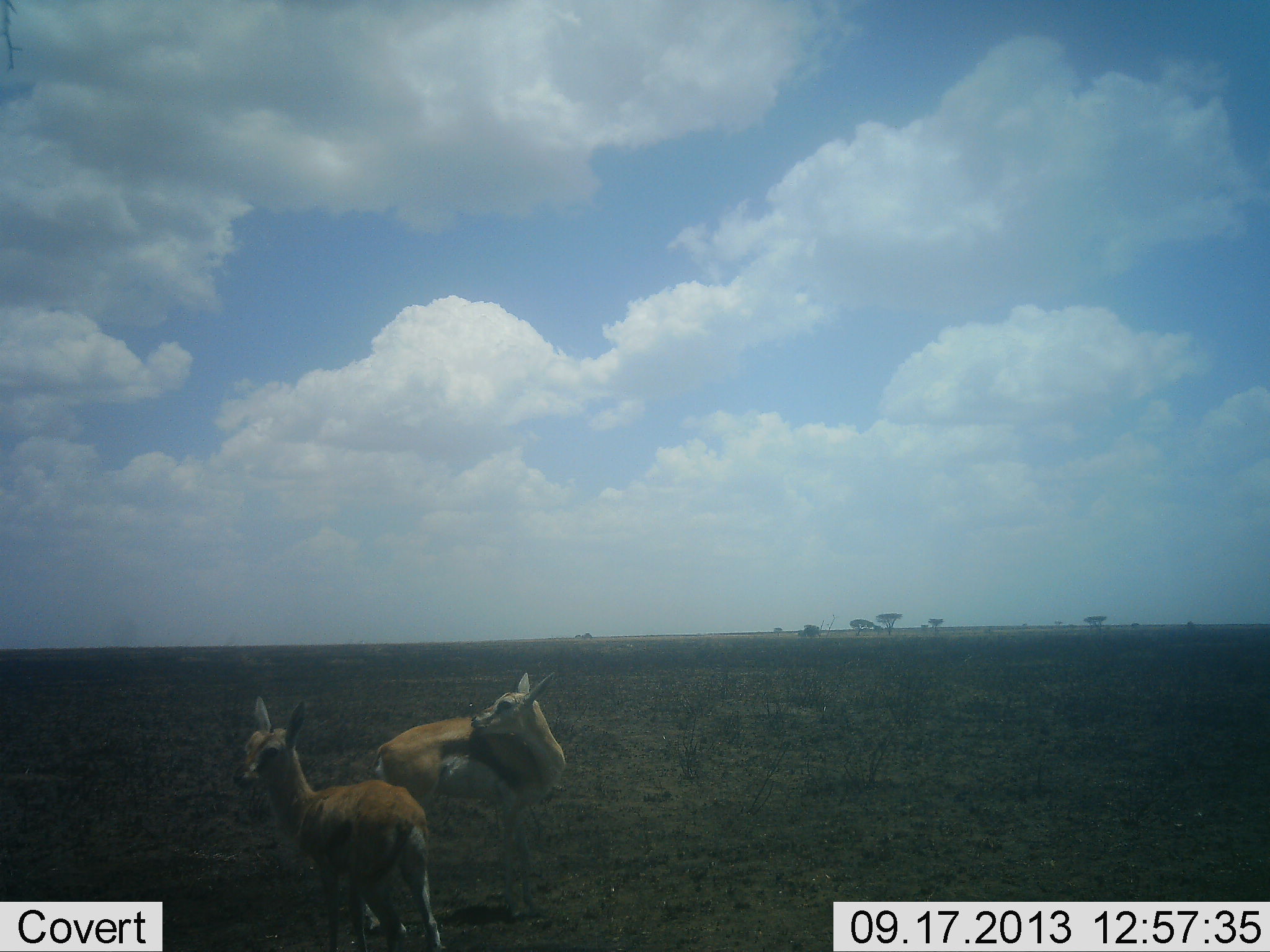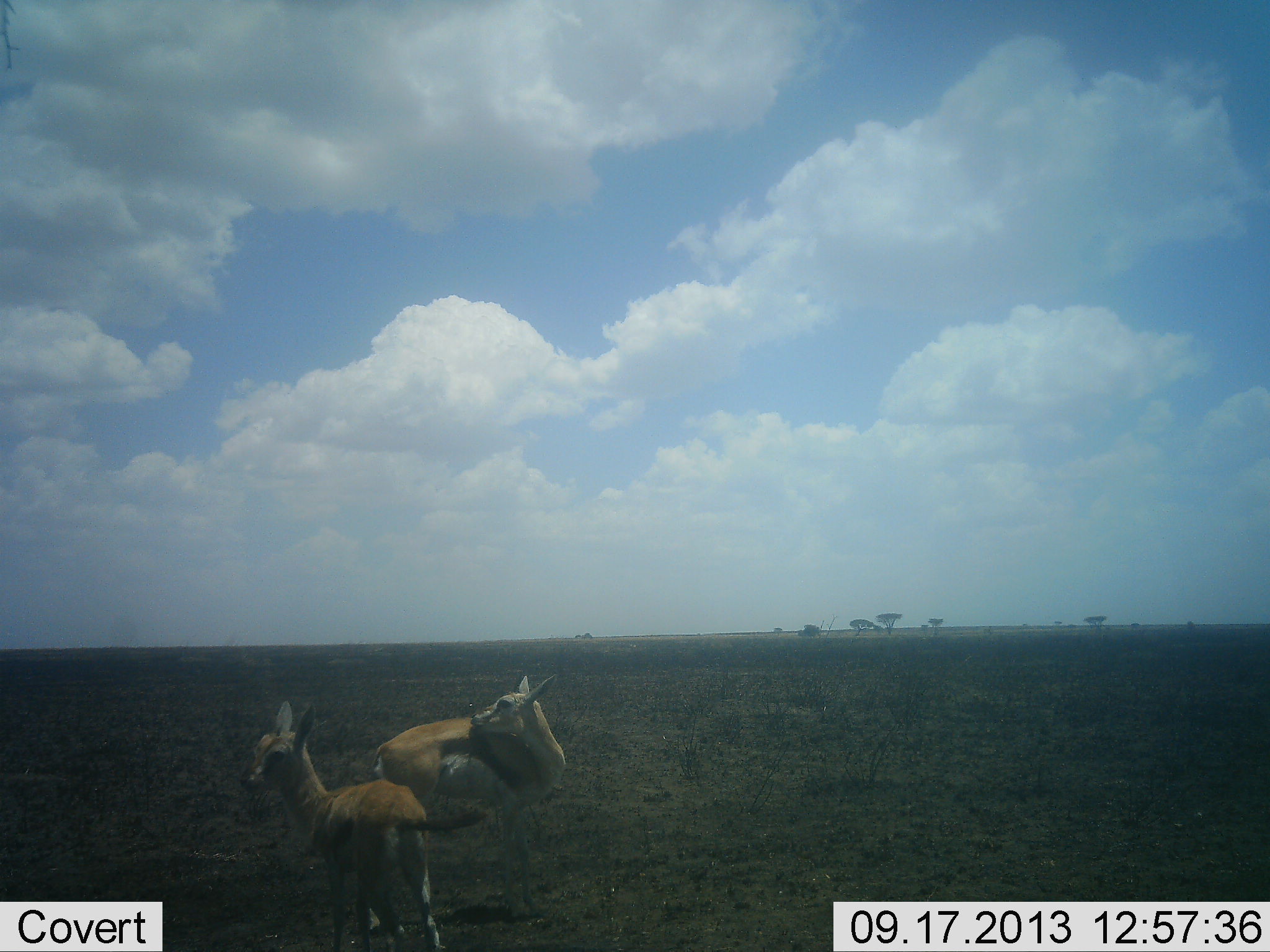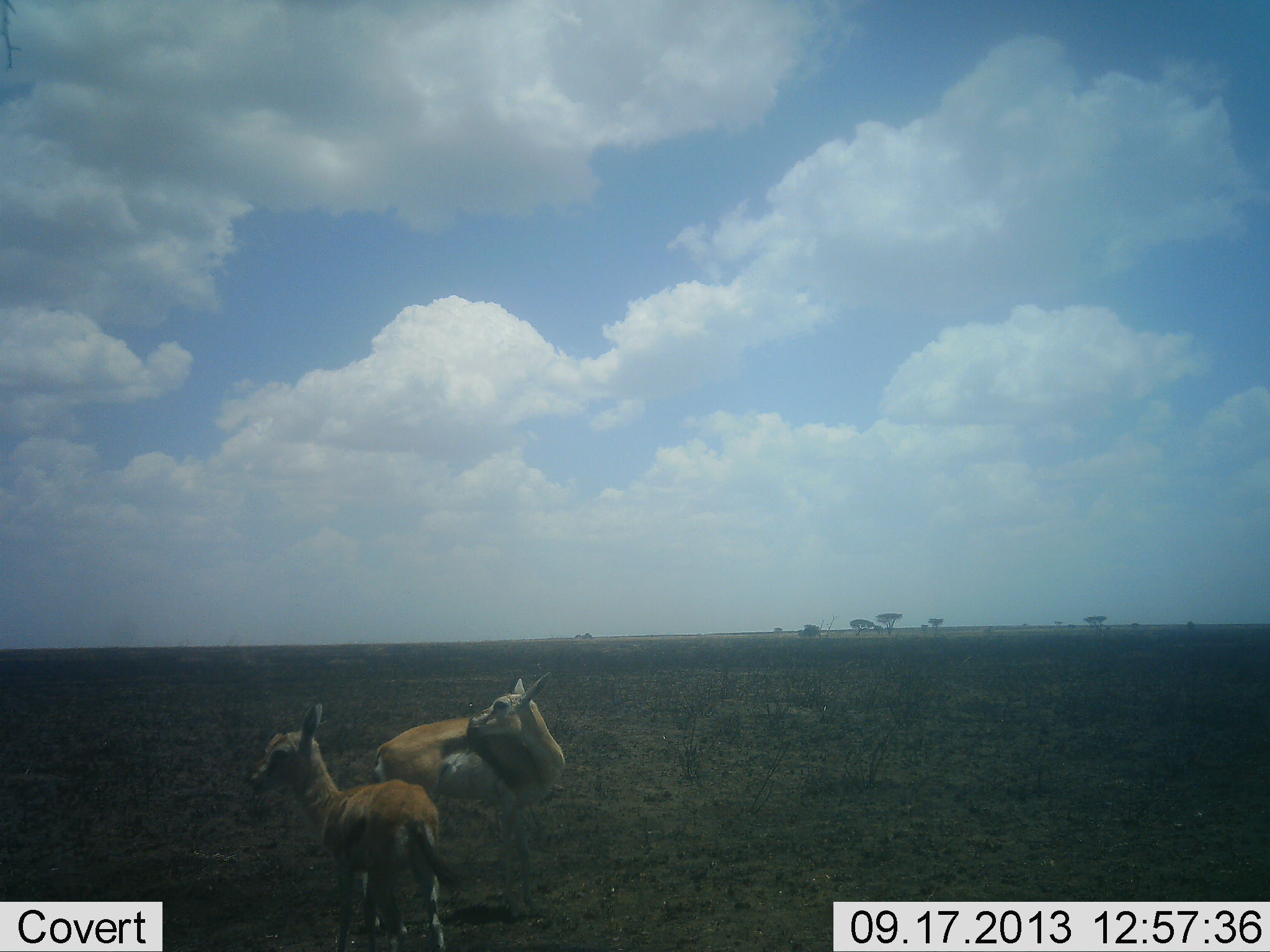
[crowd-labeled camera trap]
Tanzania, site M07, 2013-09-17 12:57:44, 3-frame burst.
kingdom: Animalia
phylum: Chordata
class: Mammalia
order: Artiodactyla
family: Bovidae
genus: Eudorcas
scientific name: Eudorcas thomsonii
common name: thomson's gazelle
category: gazellethomsons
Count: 2.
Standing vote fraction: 90%.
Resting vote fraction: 10%.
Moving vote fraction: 0%.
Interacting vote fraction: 0%.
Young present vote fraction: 70%.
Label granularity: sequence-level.